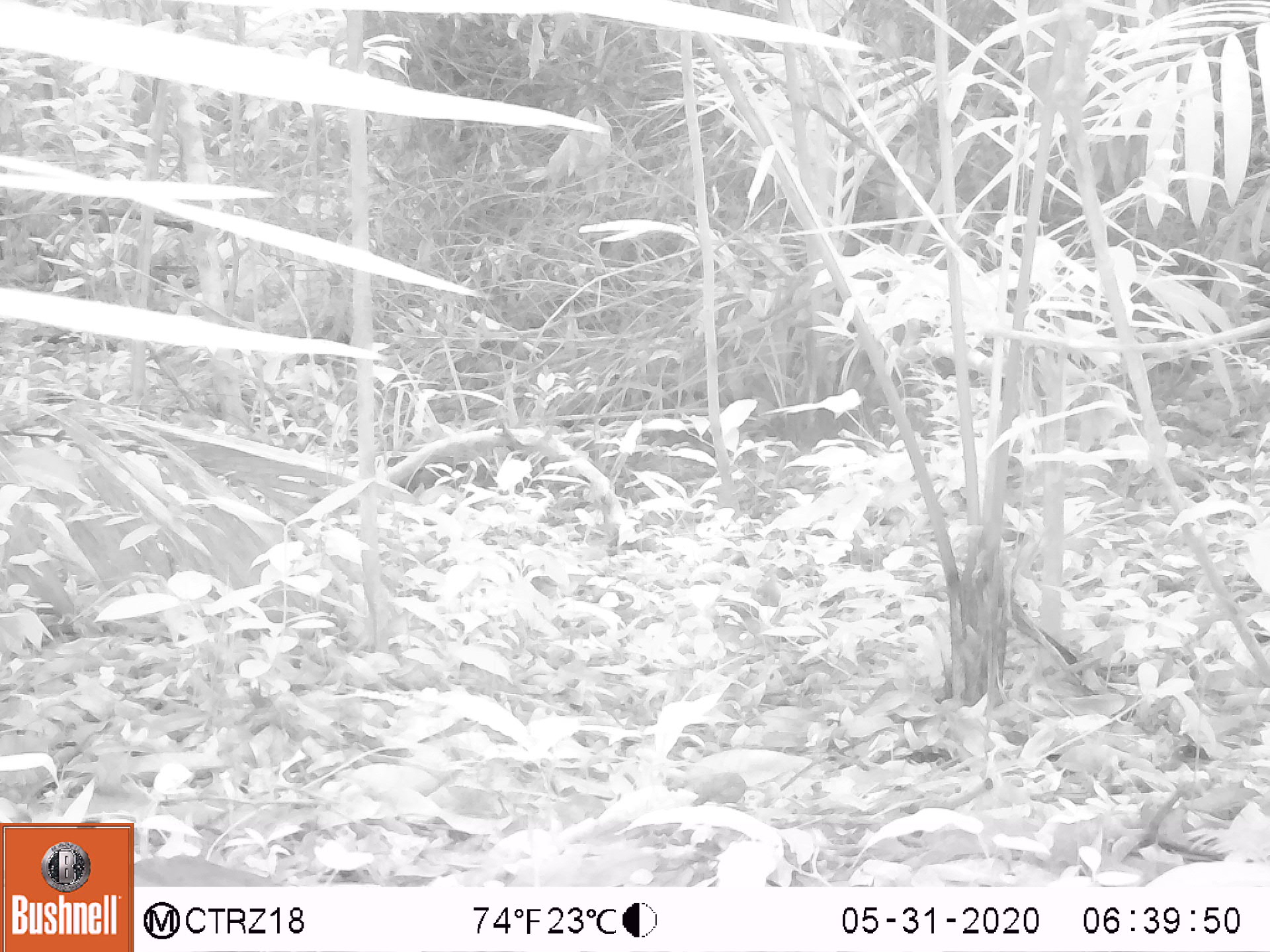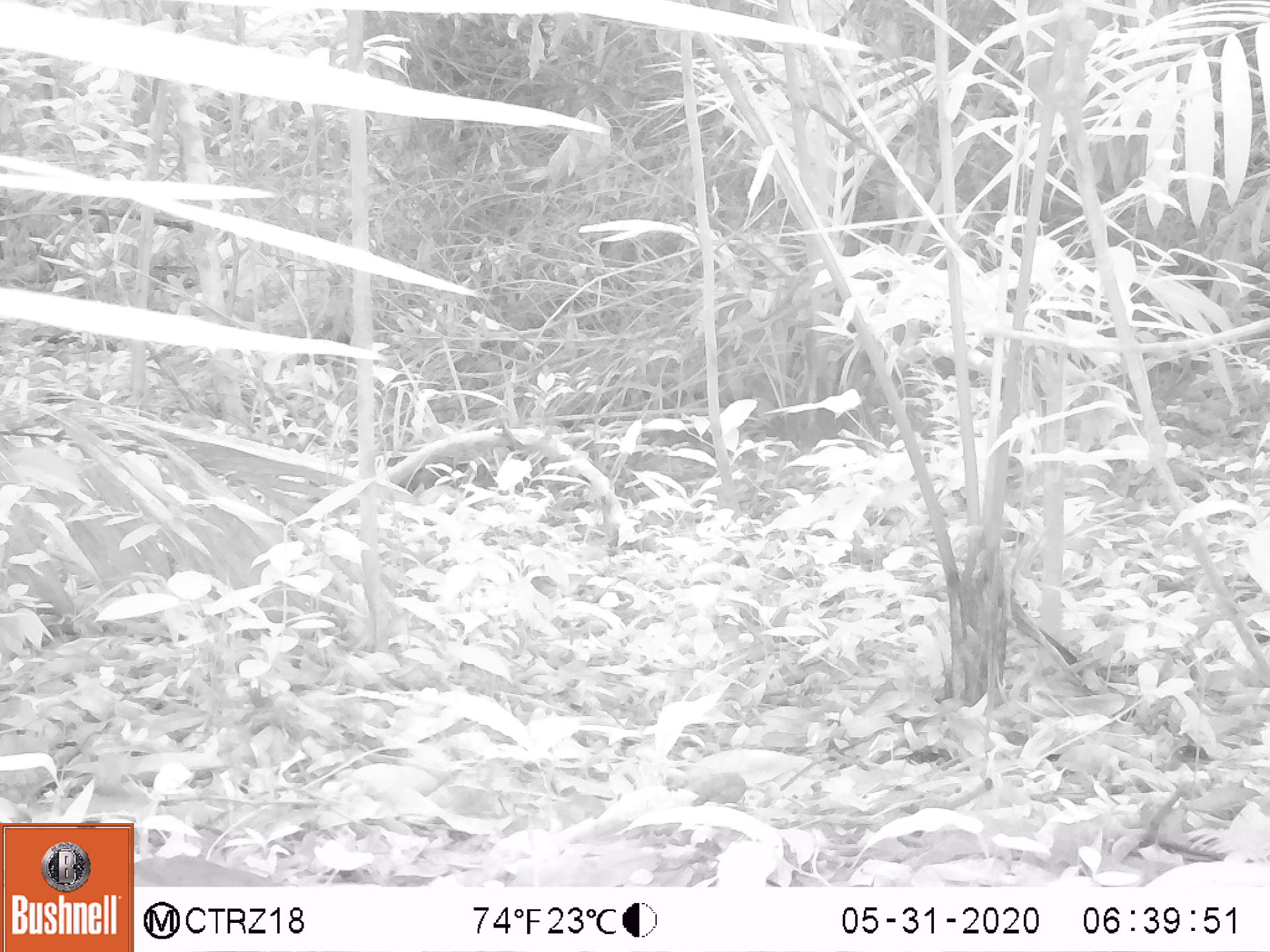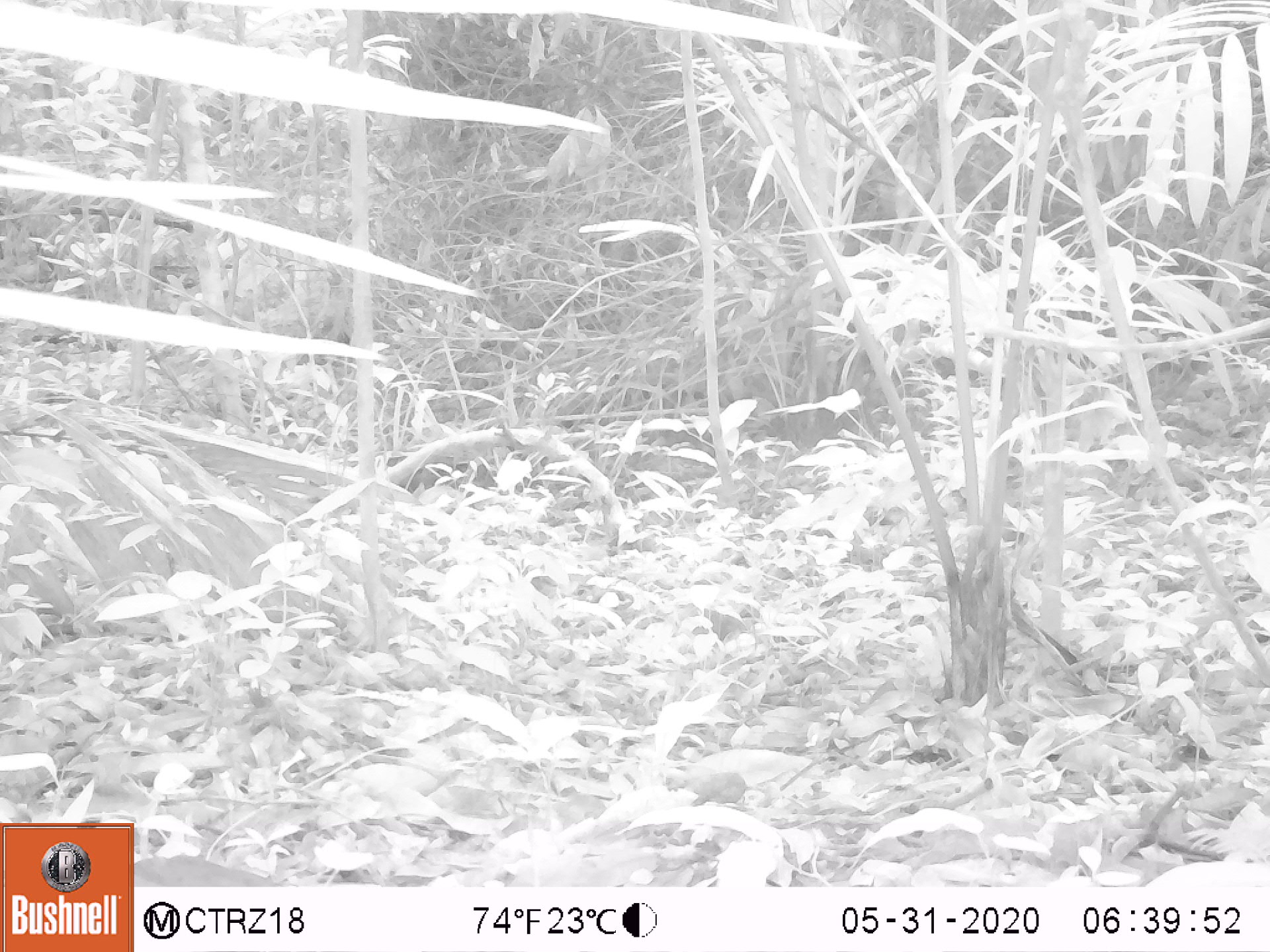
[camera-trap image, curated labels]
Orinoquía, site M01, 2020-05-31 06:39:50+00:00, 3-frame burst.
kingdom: Animalia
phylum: Chordata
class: Mammalia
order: Rodentia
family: Dasyproctidae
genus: Dasyprocta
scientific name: Dasyprocta fuliginosa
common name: black agouti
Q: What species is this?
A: Black agouti (Dasyprocta fuliginosa).